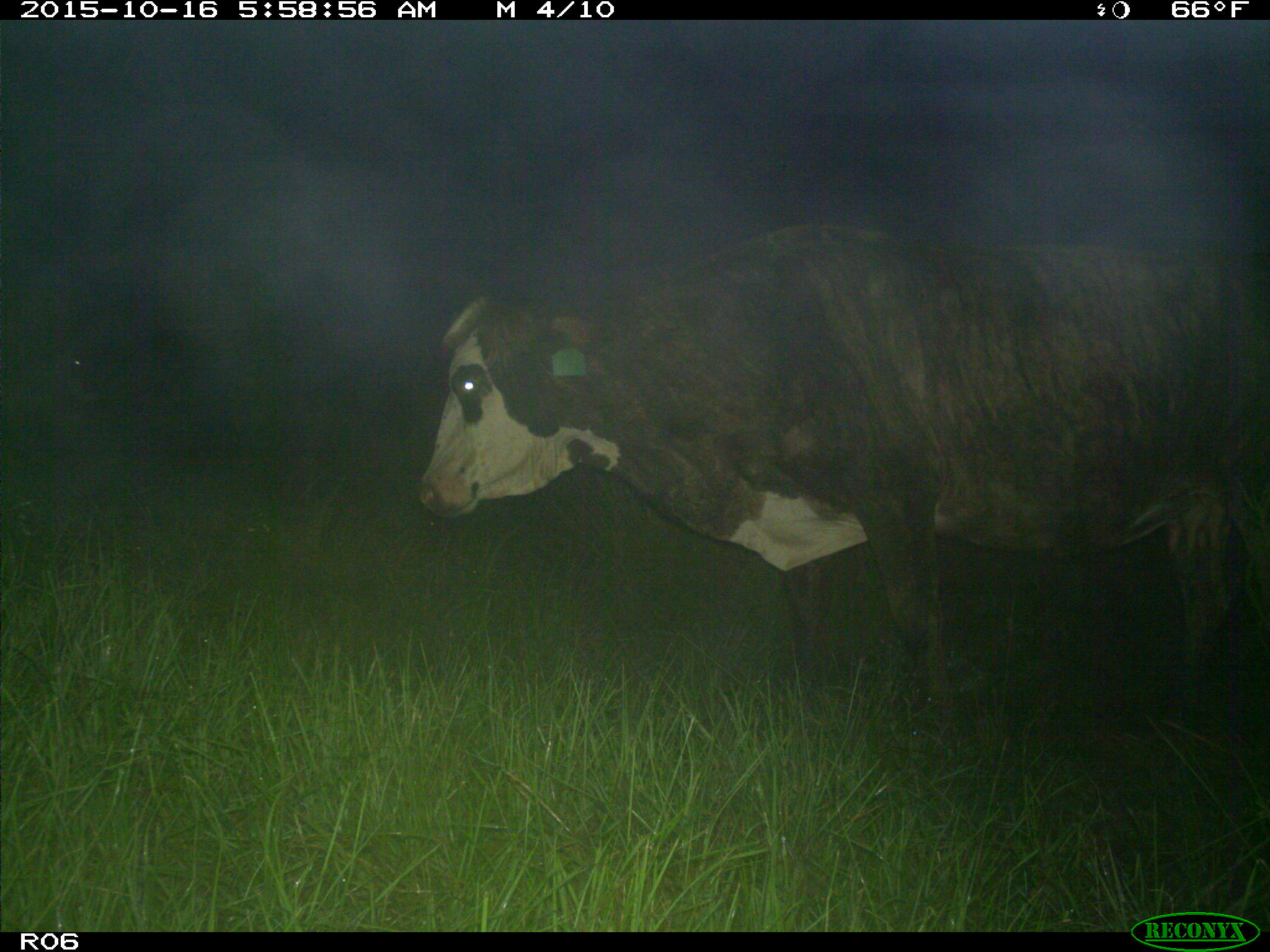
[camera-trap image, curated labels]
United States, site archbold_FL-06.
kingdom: Animalia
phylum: Chordata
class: Mammalia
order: Artiodactyla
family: Bovidae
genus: Bos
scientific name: Bos taurus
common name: domestic cow